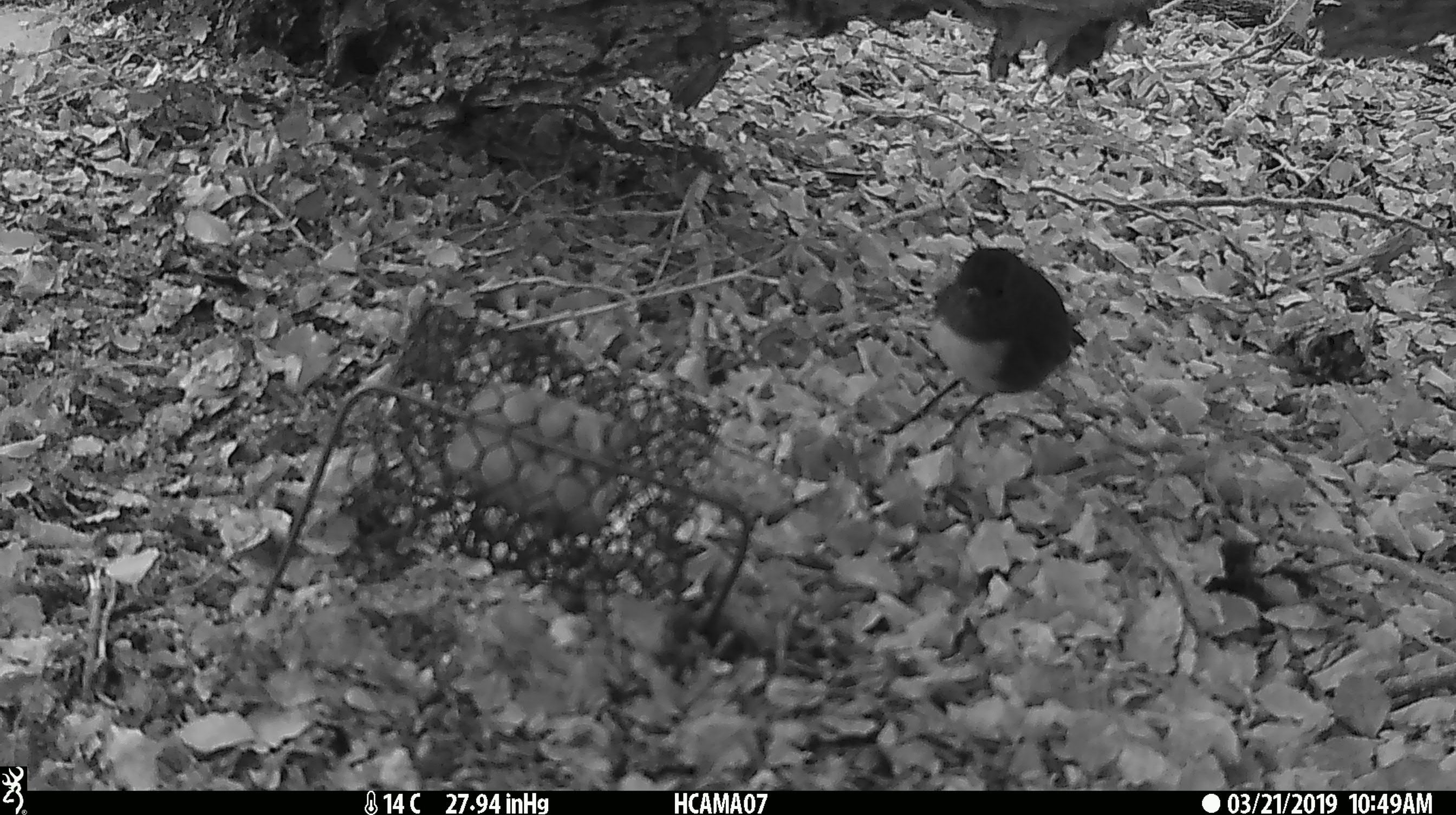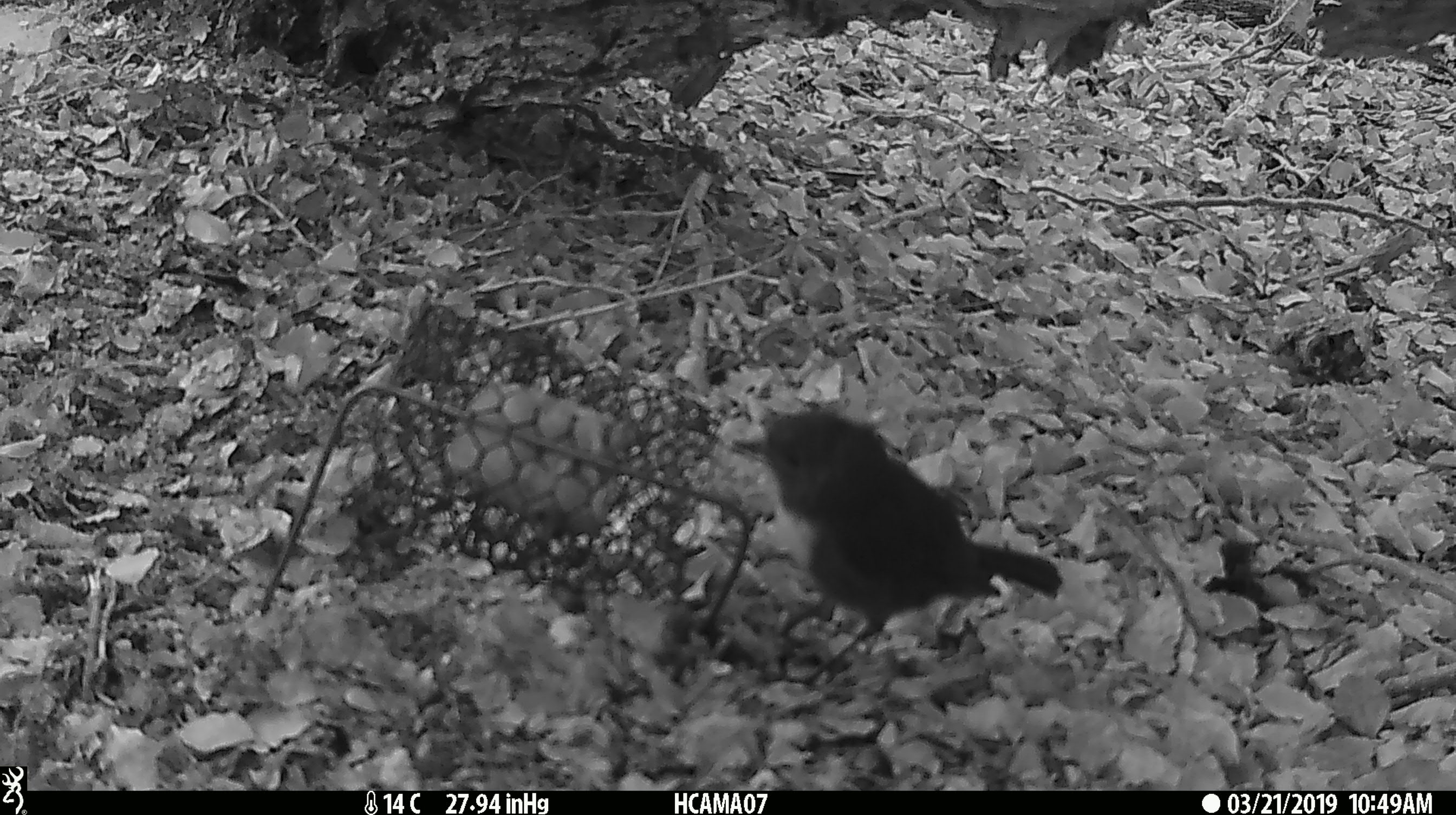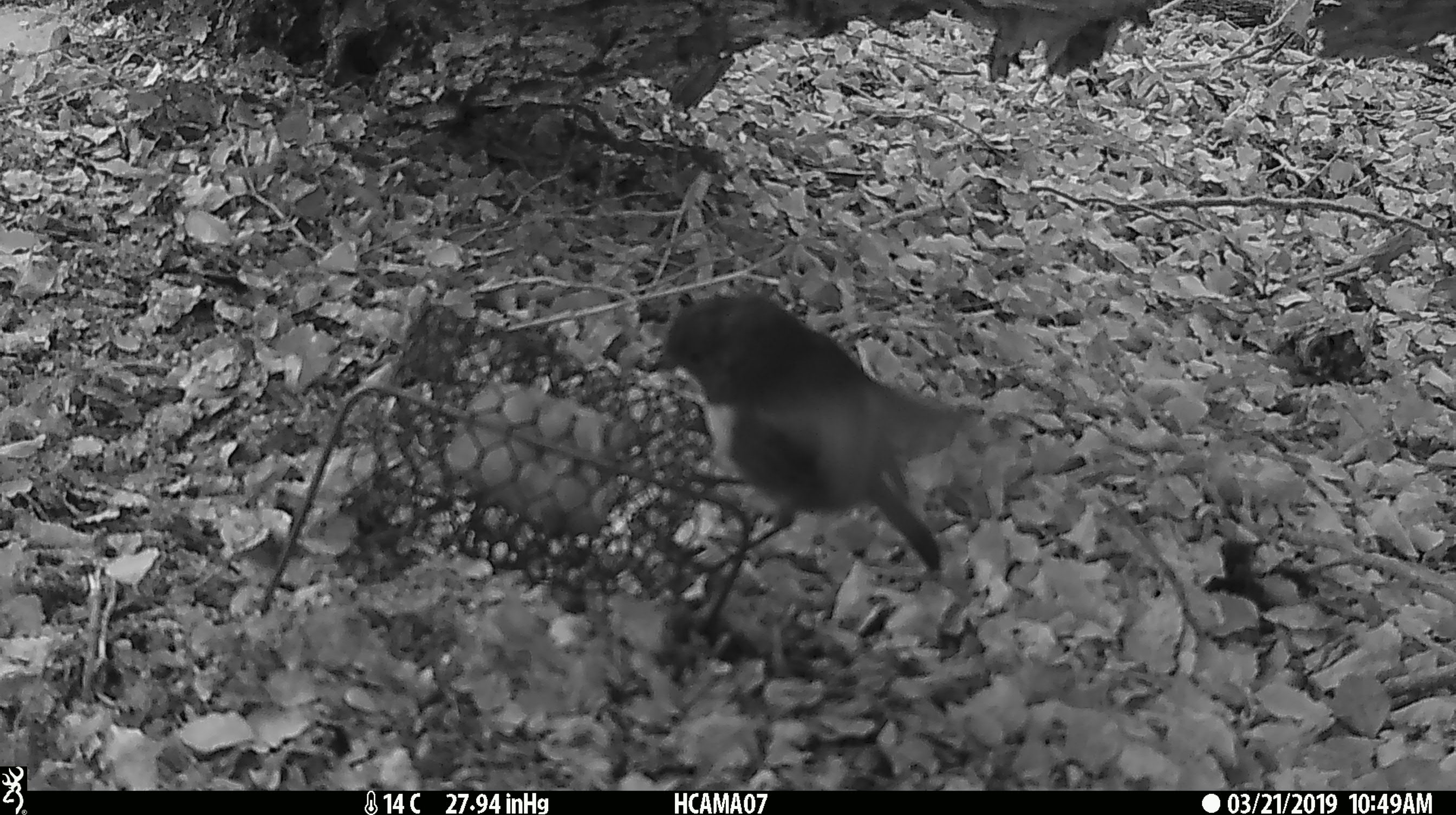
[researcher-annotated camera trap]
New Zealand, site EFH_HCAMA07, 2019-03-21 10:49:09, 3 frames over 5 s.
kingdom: Animalia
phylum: Chordata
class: Aves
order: Passeriformes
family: Petroicidae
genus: Petroica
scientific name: Petroica australis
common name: new zealand robin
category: robin